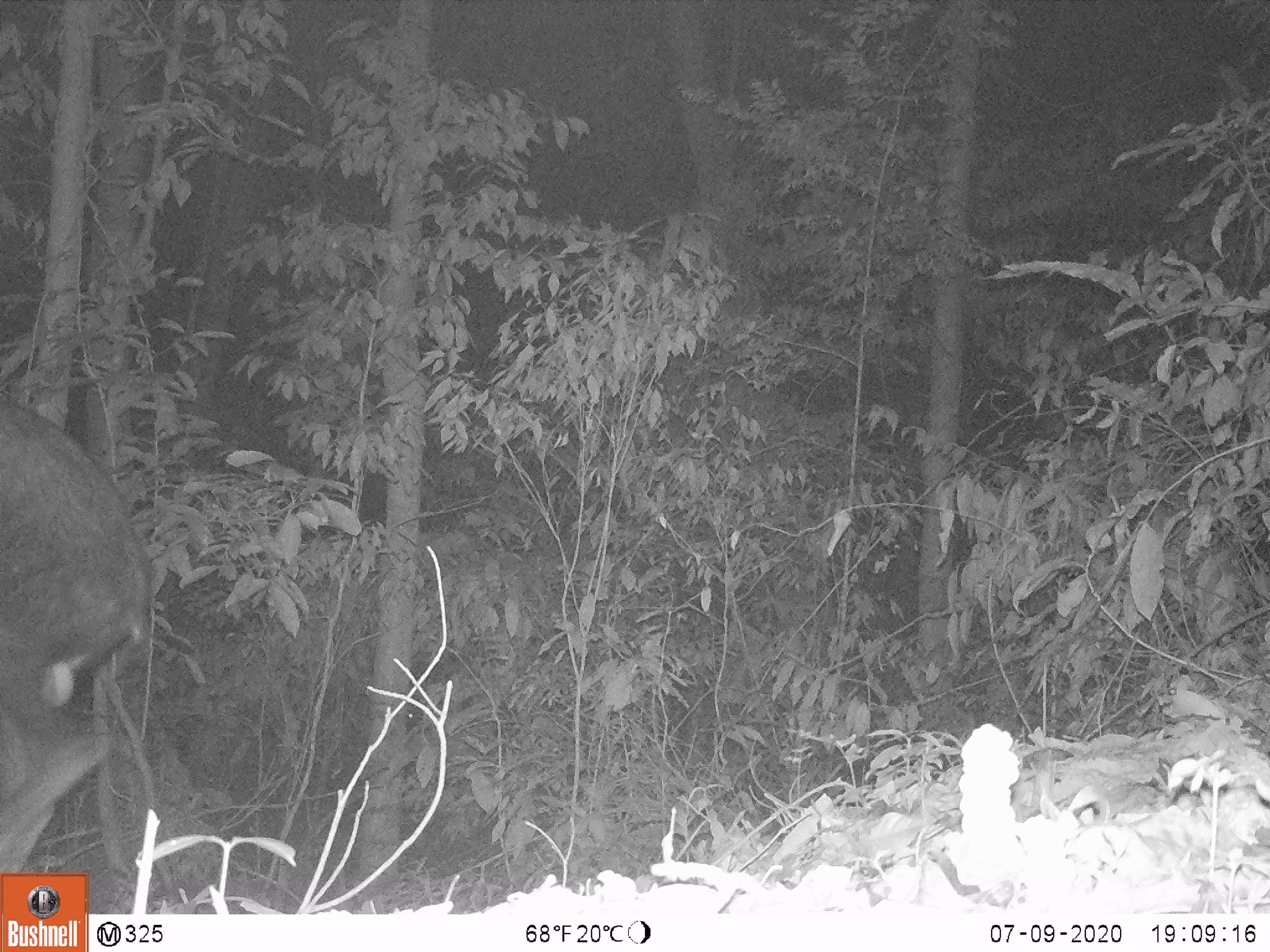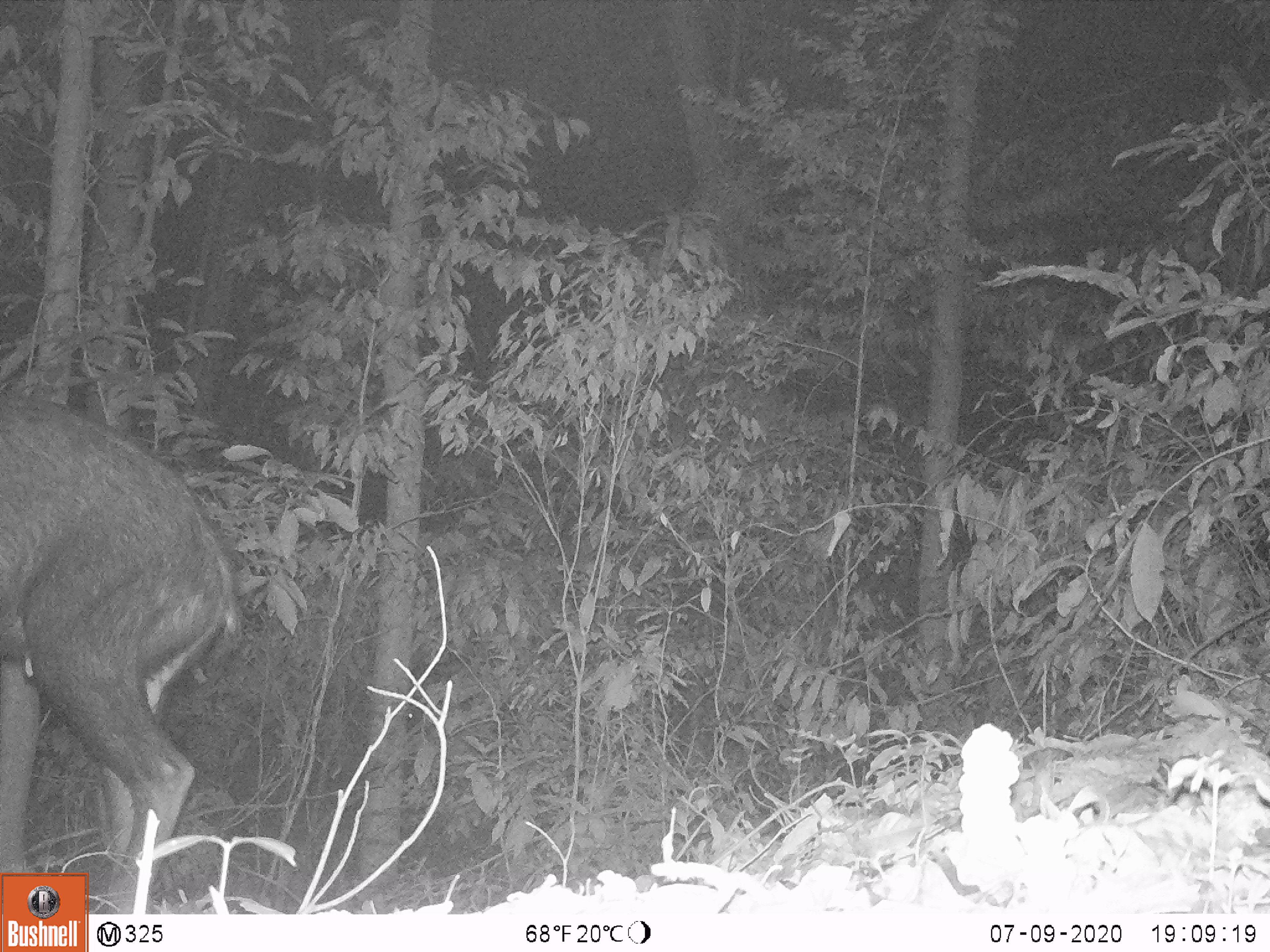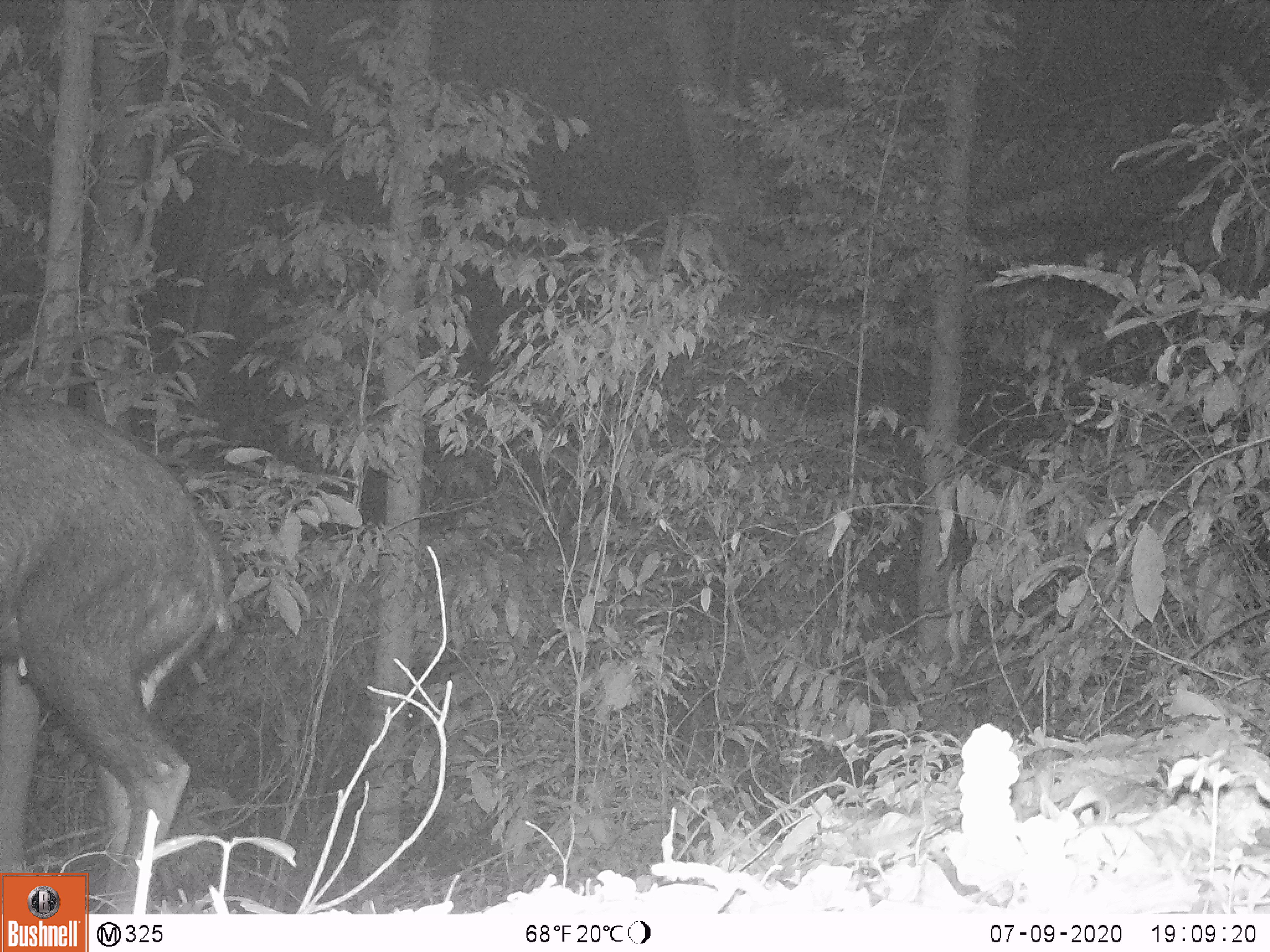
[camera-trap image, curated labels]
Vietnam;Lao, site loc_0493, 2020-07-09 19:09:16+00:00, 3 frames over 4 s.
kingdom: Animalia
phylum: Chordata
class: Mammalia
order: Artiodactyla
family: Bovidae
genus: Capricornis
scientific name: Capricornis sumatraensis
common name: chinese serow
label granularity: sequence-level